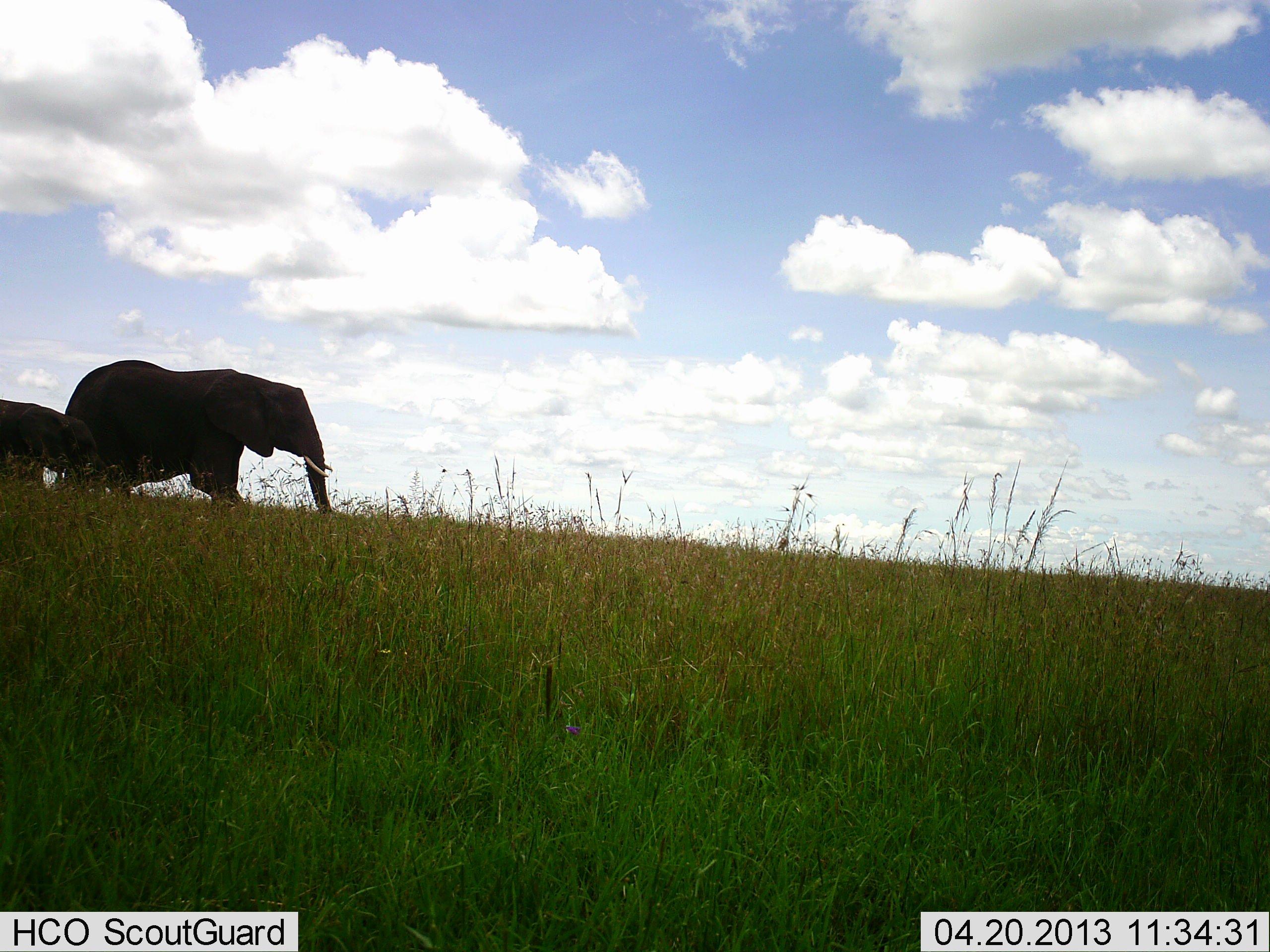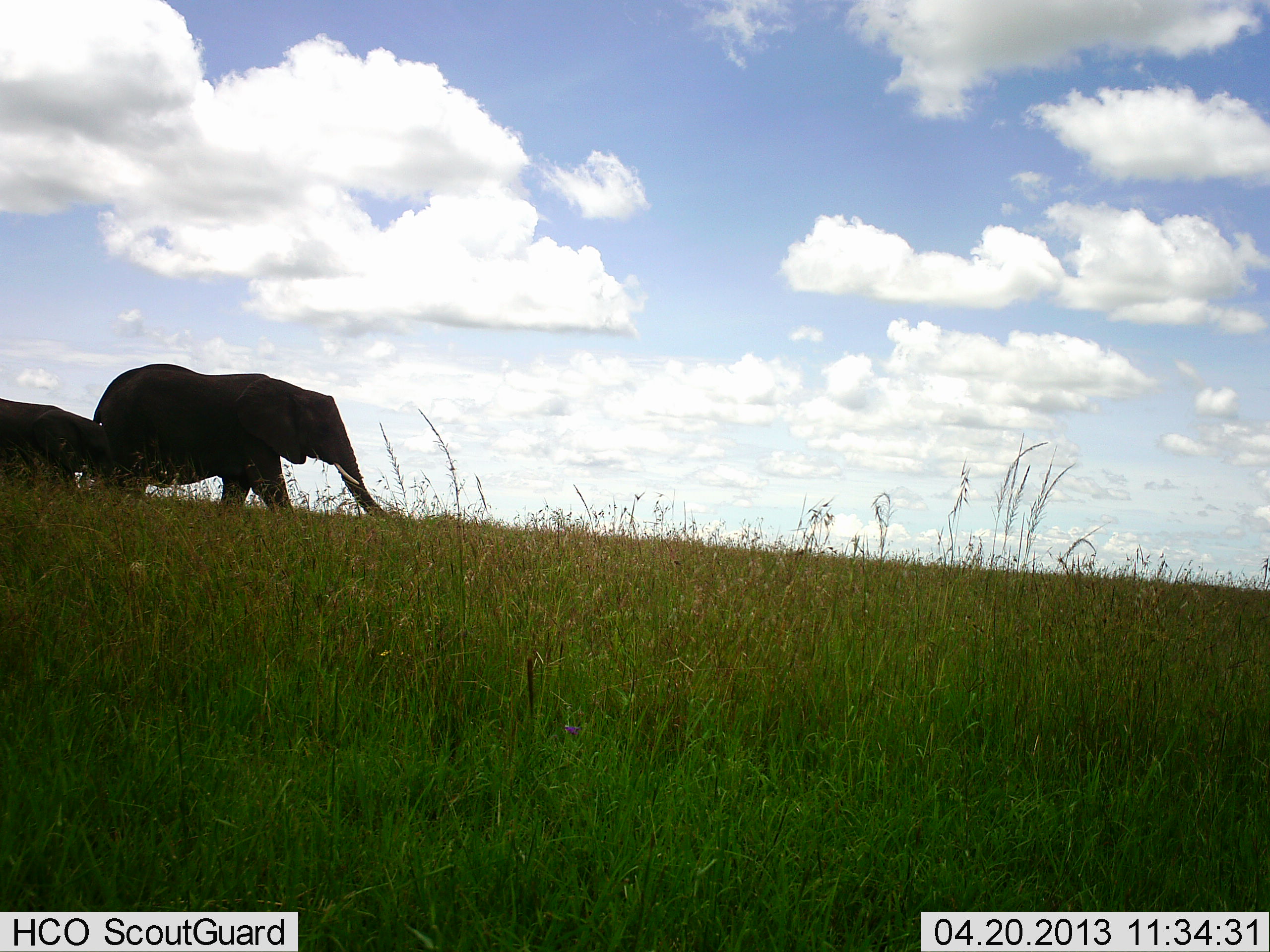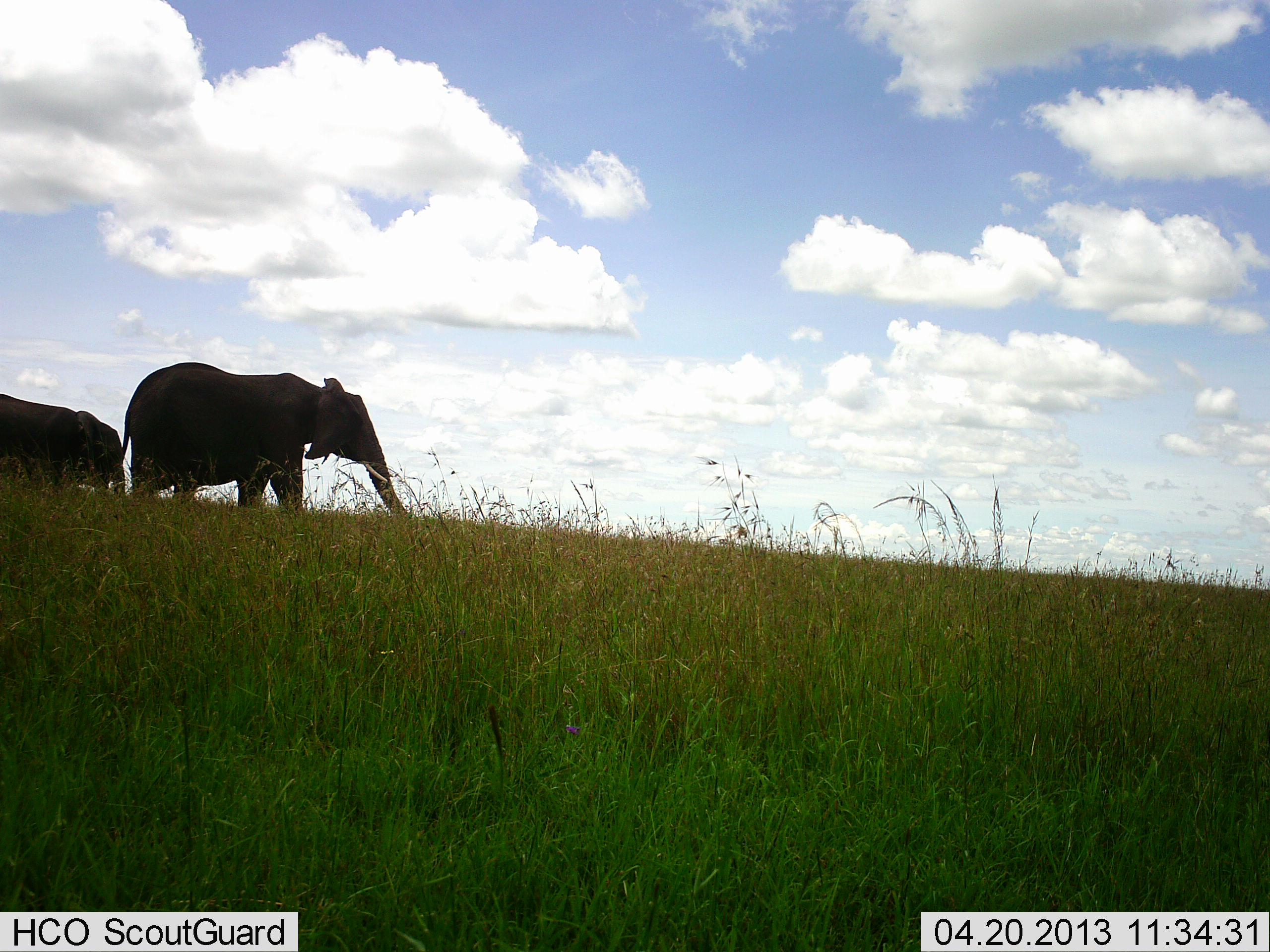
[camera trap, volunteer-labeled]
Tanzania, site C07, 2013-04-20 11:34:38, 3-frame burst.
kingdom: Animalia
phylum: Chordata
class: Mammalia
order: Proboscidea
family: Elephantidae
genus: Loxodonta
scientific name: Loxodonta africana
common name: african bush elephant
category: elephant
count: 2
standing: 14%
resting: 0%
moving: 97%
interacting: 3%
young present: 49%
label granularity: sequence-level